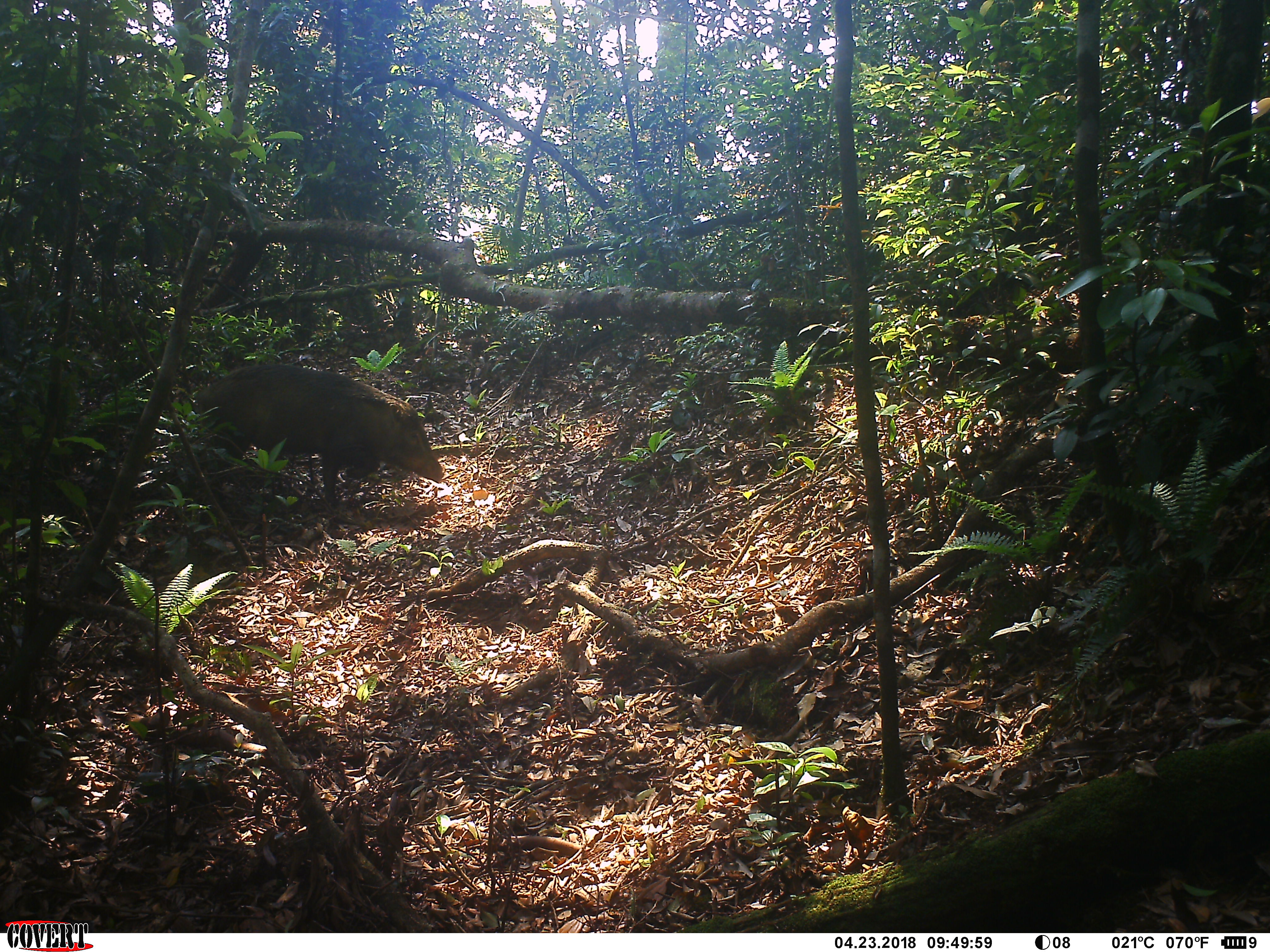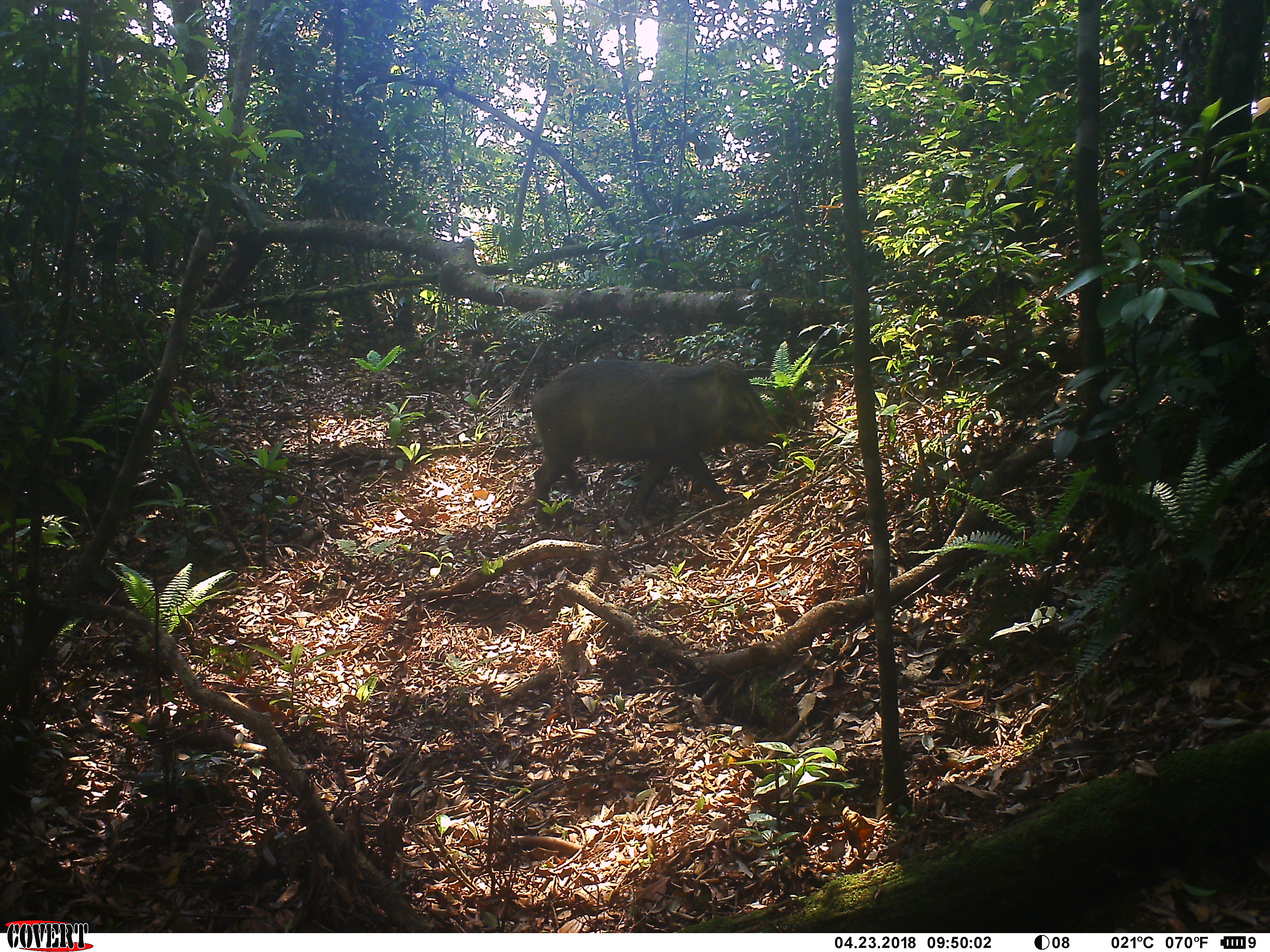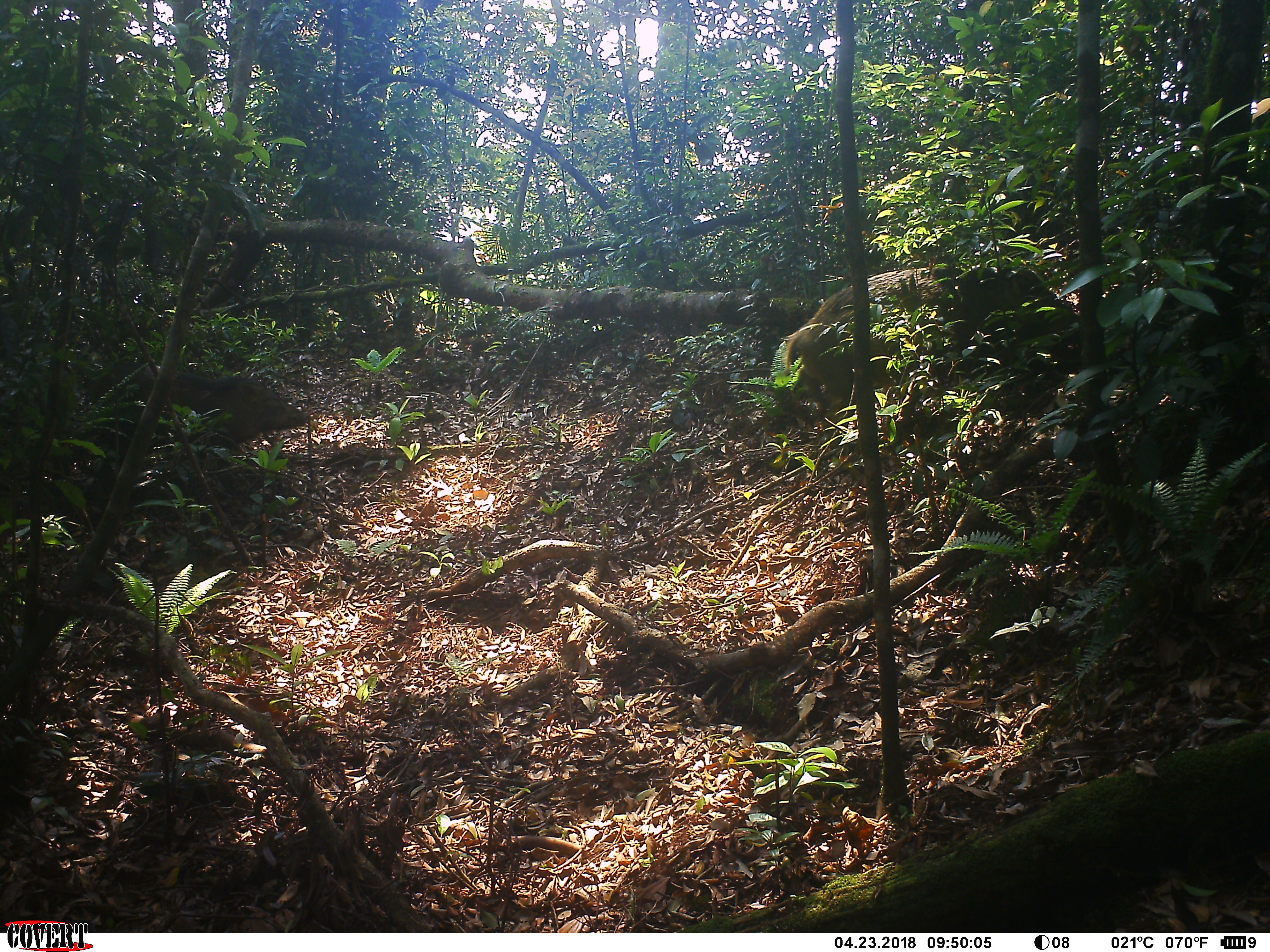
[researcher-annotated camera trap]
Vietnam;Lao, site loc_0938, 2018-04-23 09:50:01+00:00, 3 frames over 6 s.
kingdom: Animalia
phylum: Chordata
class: Mammalia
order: Artiodactyla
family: Suidae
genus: Sus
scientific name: Sus scrofa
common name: eurasian wild pig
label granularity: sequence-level